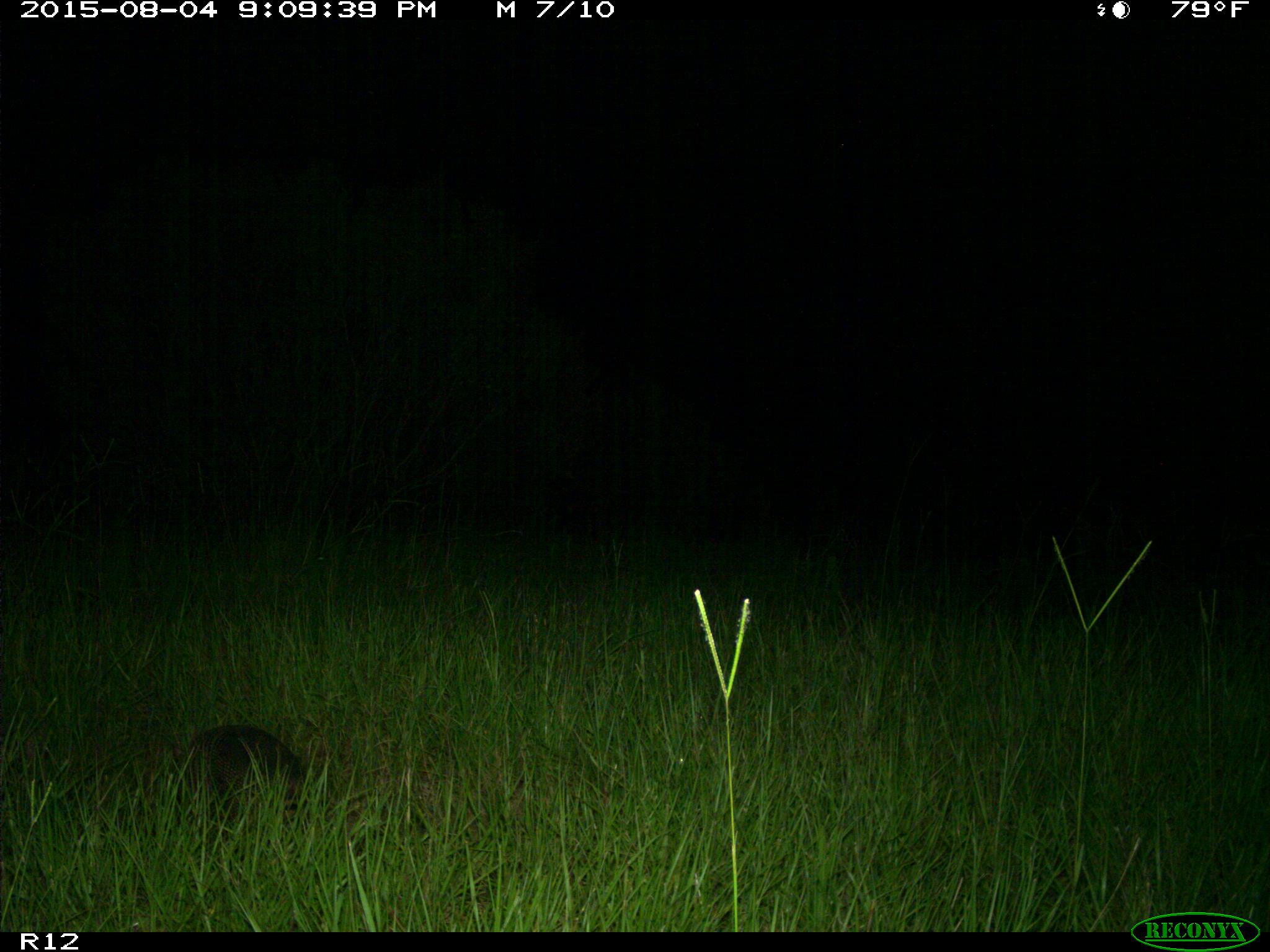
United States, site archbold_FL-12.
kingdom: Animalia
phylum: Chordata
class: Mammalia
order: Cingulata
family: Dasypodidae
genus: Dasypus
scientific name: Dasypus novemcinctus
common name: nine-banded armadillo